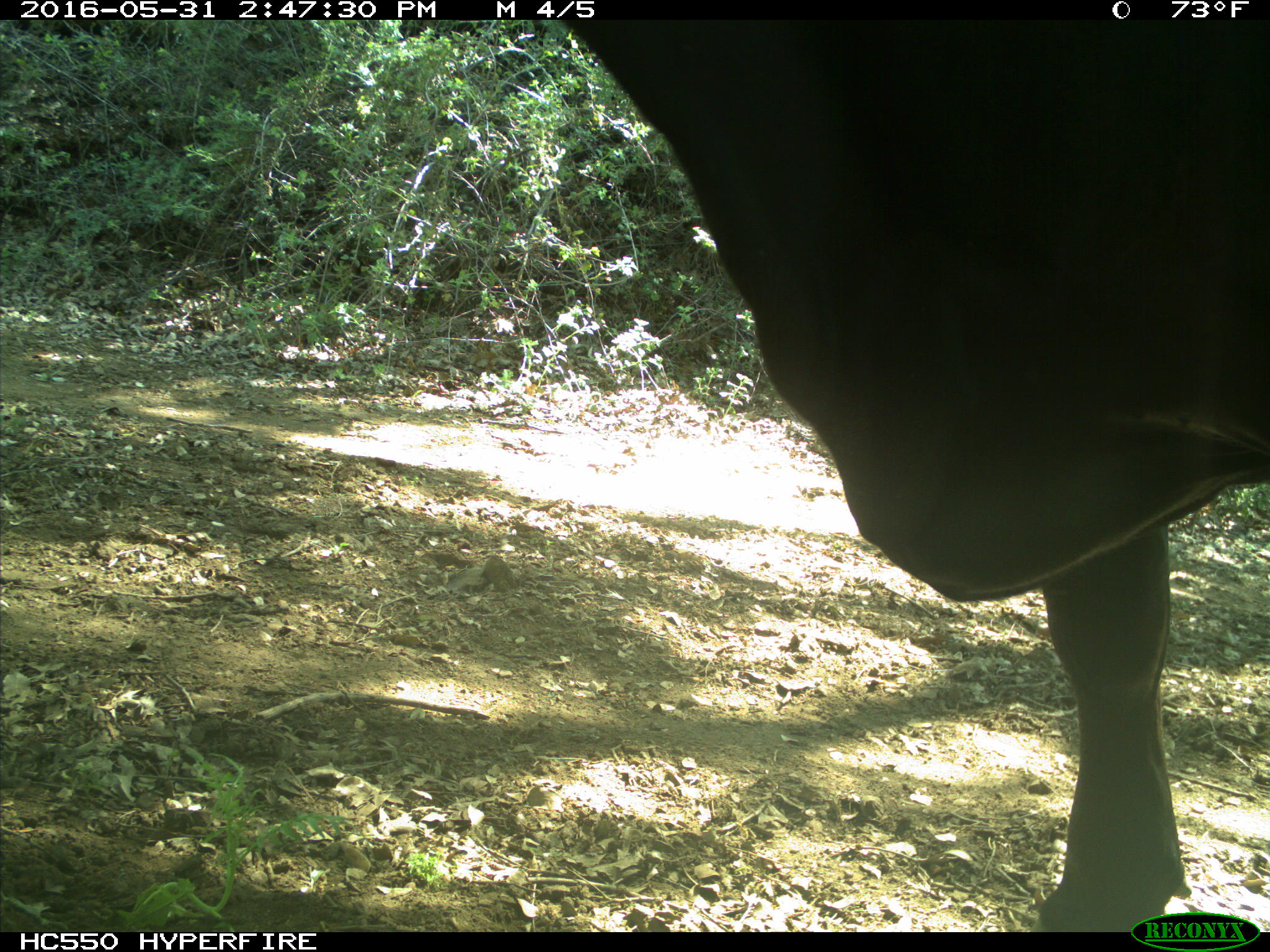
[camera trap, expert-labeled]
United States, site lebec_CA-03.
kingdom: Animalia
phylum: Chordata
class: Mammalia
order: Artiodactyla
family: Bovidae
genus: Bos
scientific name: Bos taurus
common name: domestic cow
Bos taurus (domestic cow).